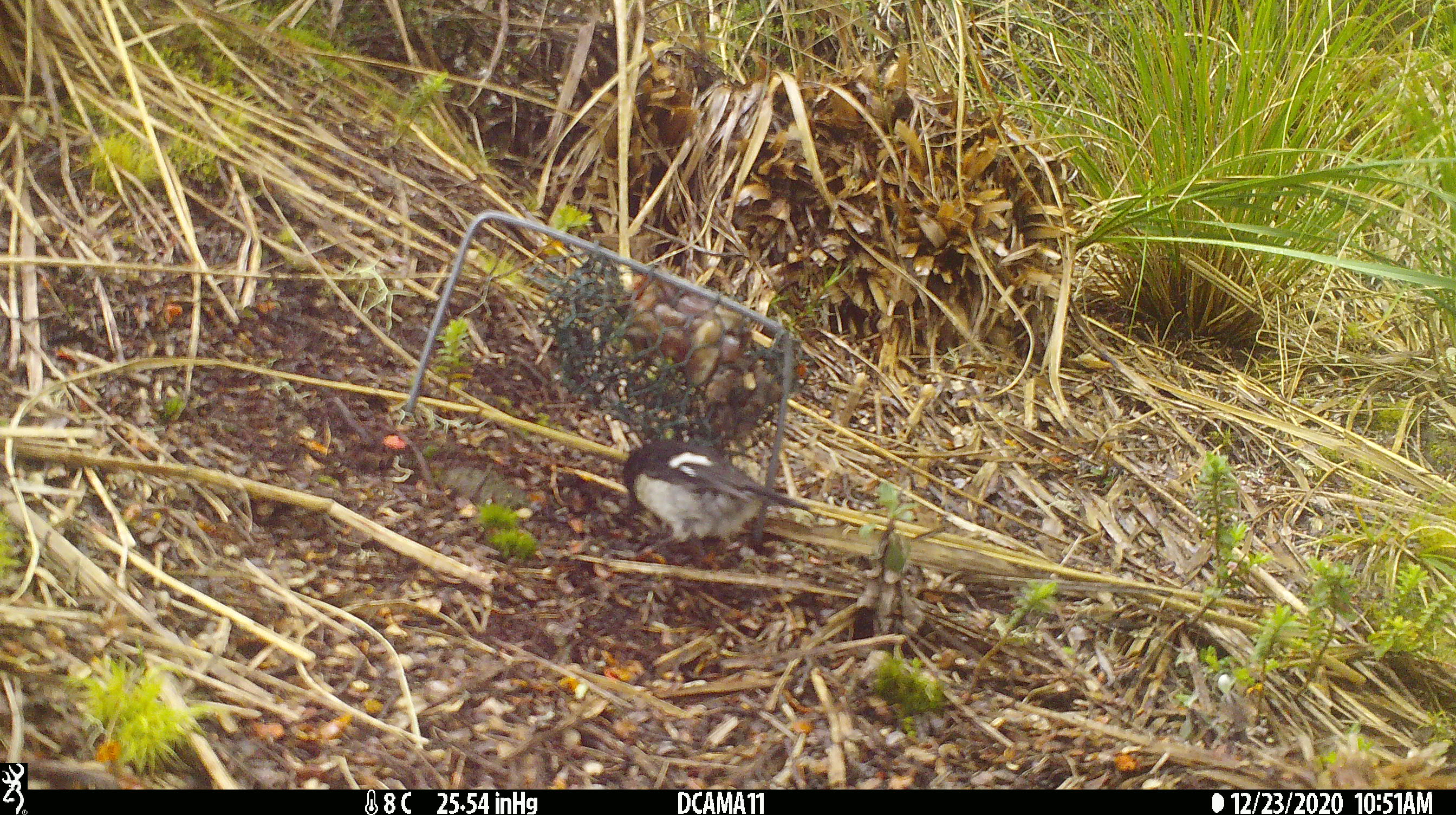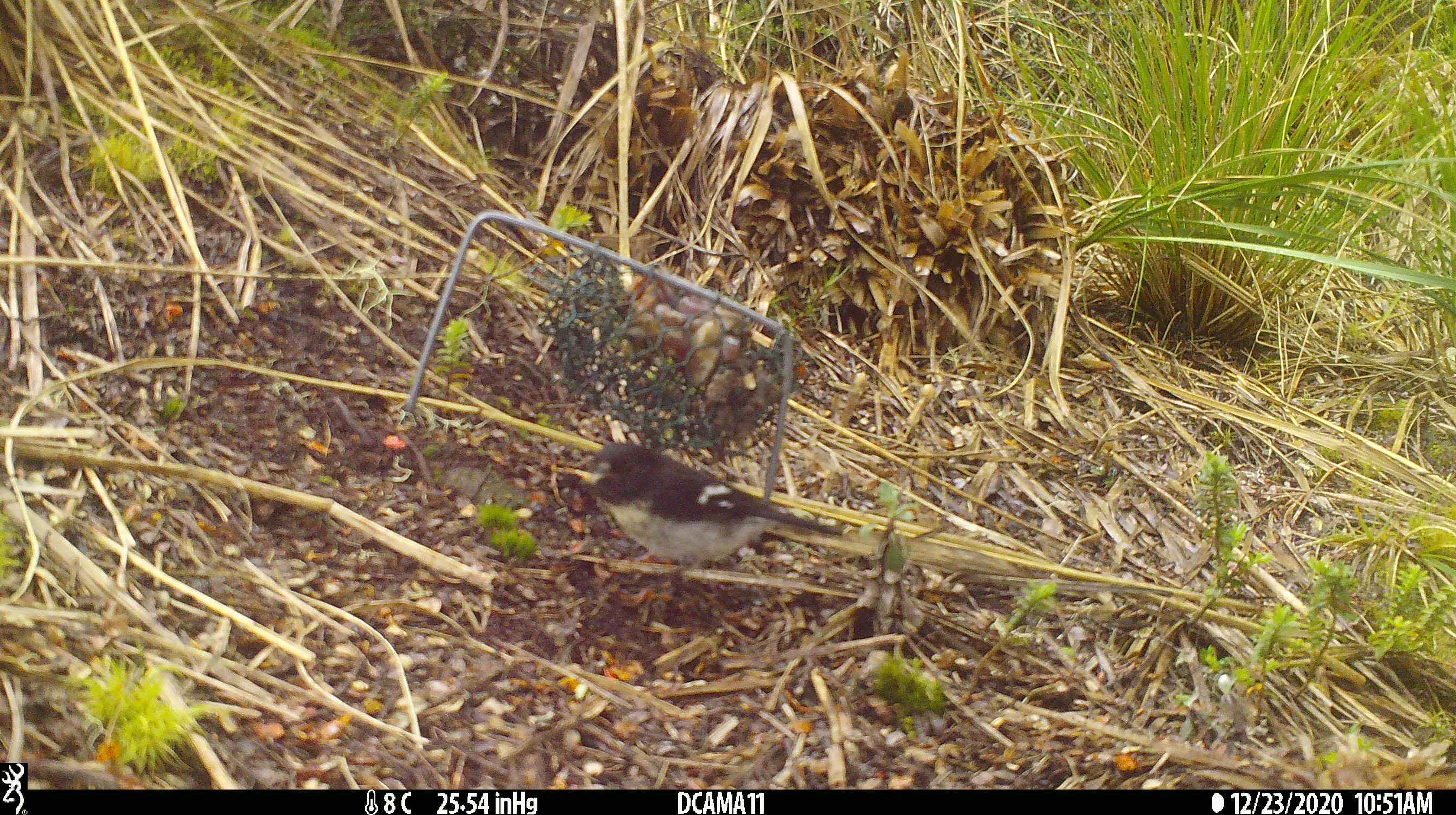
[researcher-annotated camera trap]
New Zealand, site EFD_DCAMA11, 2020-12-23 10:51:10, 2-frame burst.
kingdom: Animalia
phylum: Chordata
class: Aves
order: Passeriformes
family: Petroicidae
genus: Petroica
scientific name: Petroica macrocephala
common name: tomtit